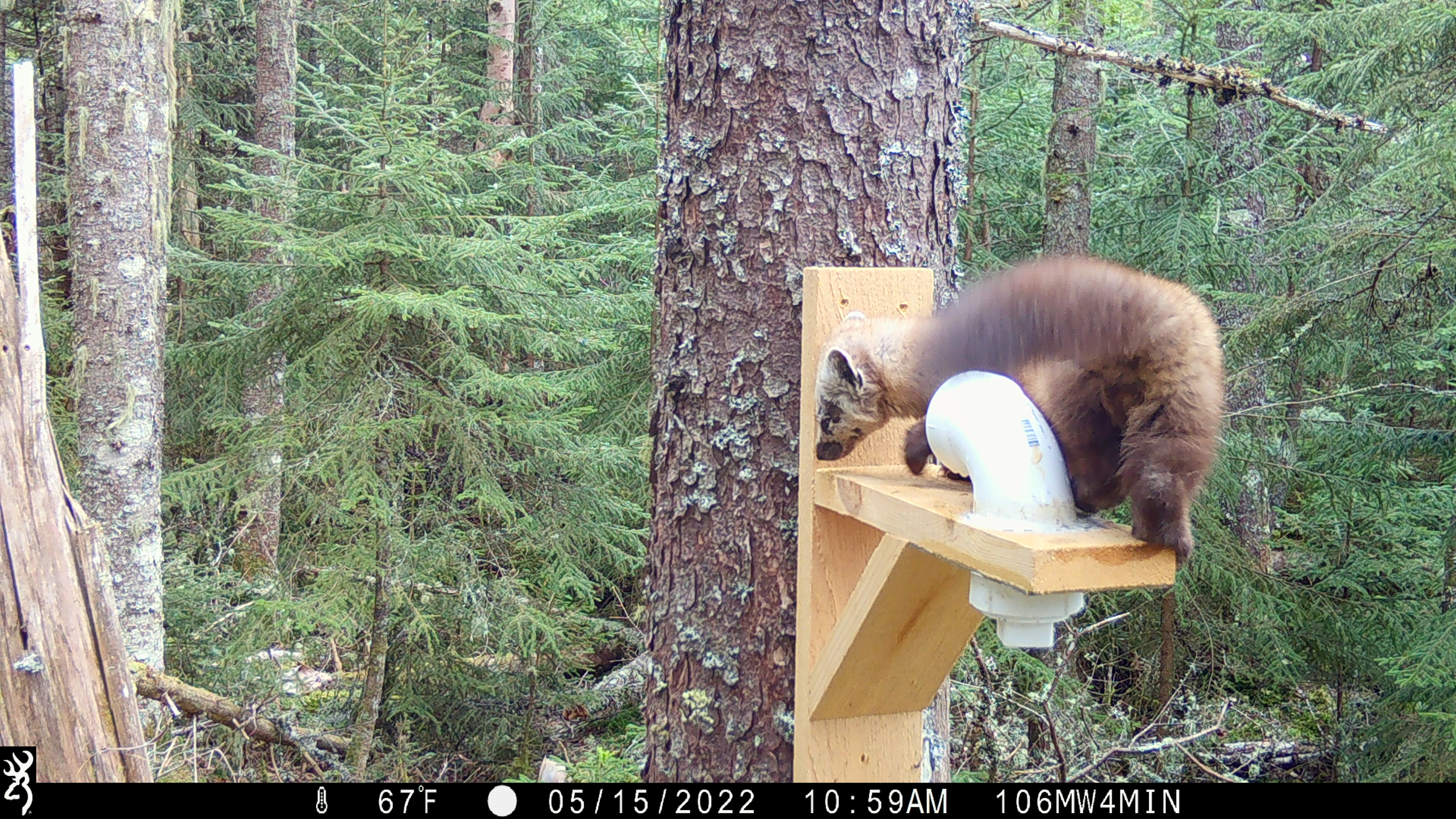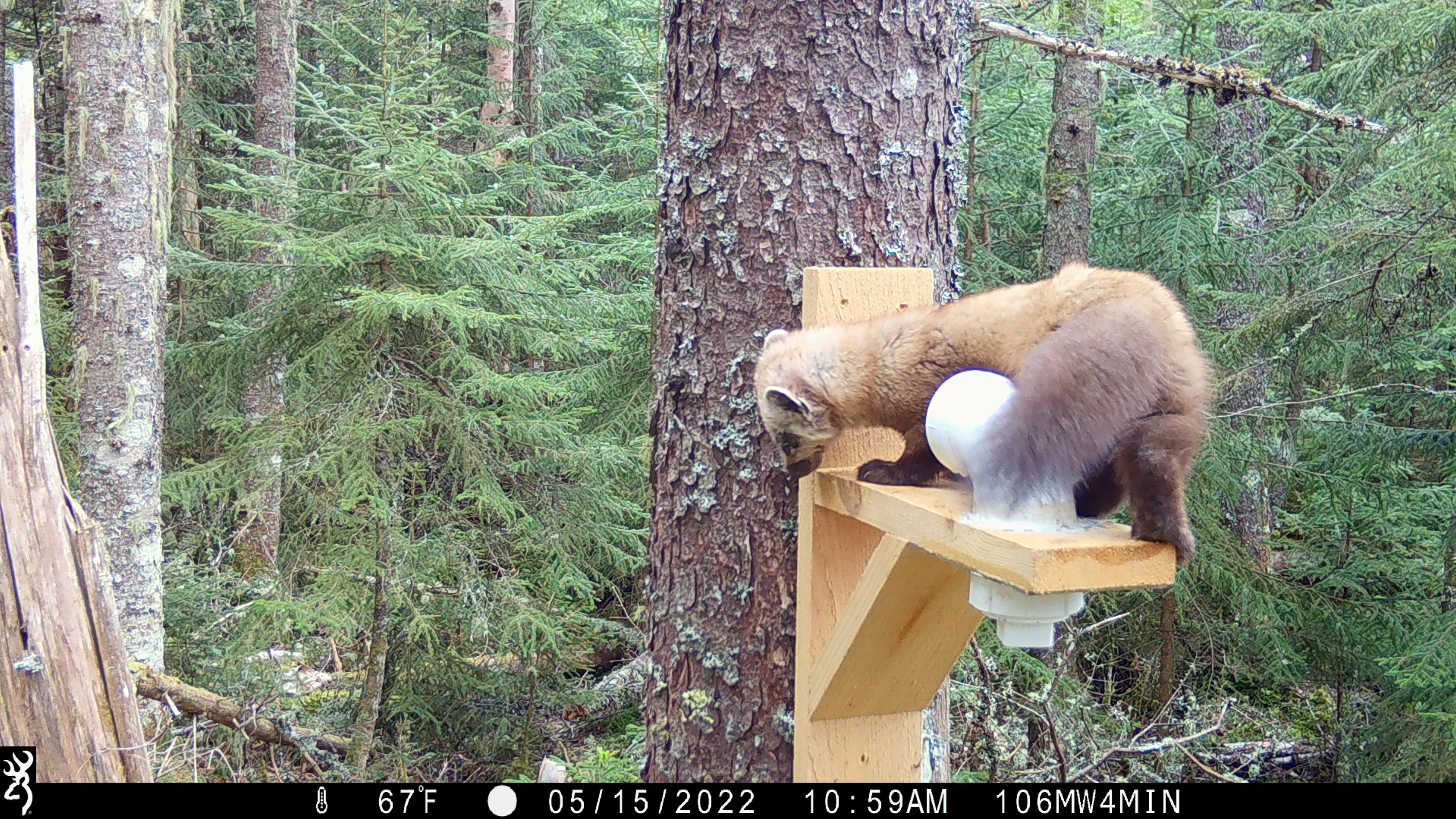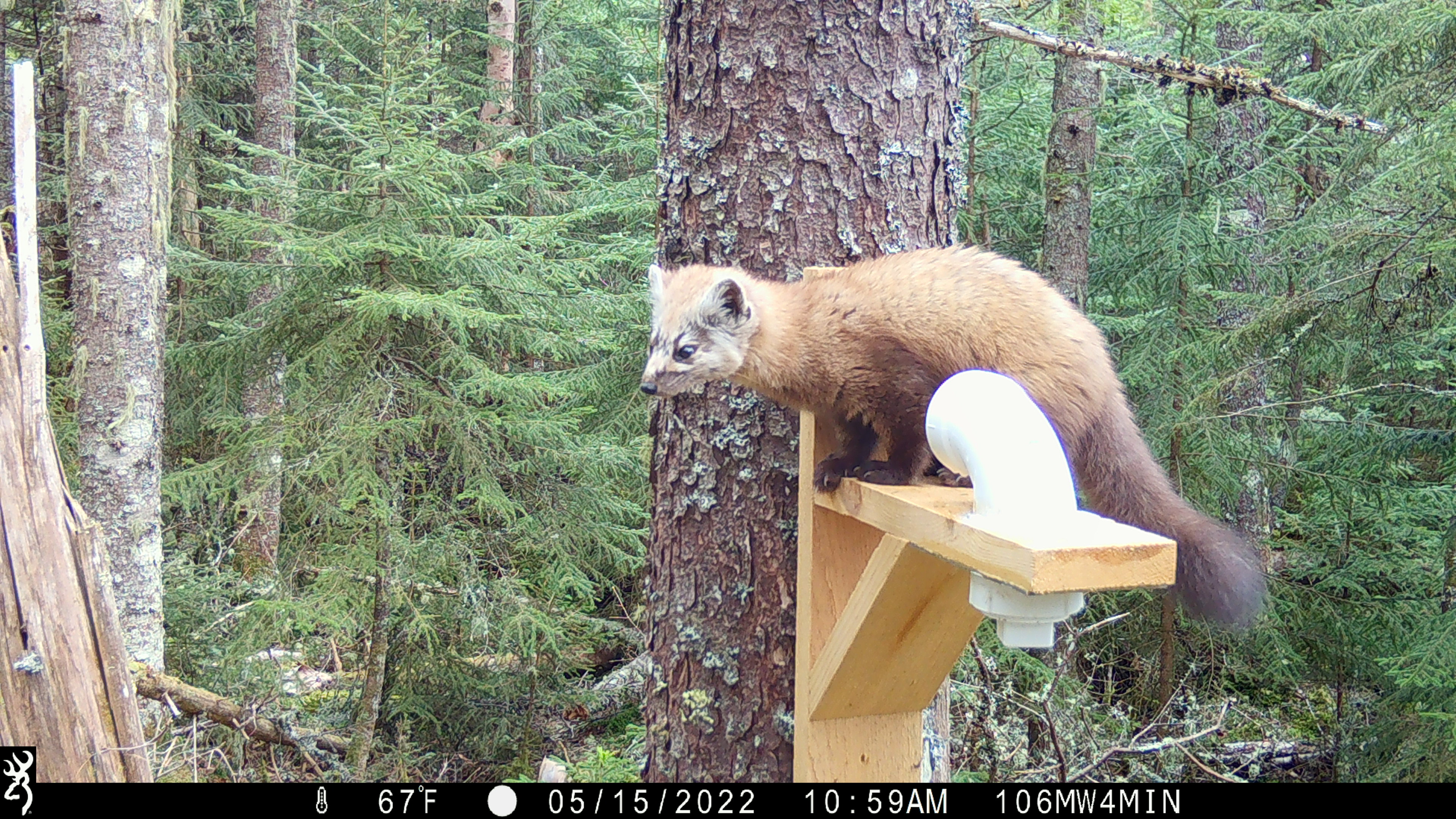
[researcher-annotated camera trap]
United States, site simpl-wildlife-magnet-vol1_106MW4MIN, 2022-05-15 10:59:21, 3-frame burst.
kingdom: Animalia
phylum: Chordata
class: Mammalia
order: Carnivora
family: Mustelidae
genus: Martes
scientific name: Martes americana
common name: american marten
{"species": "american marten (Martes americana)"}